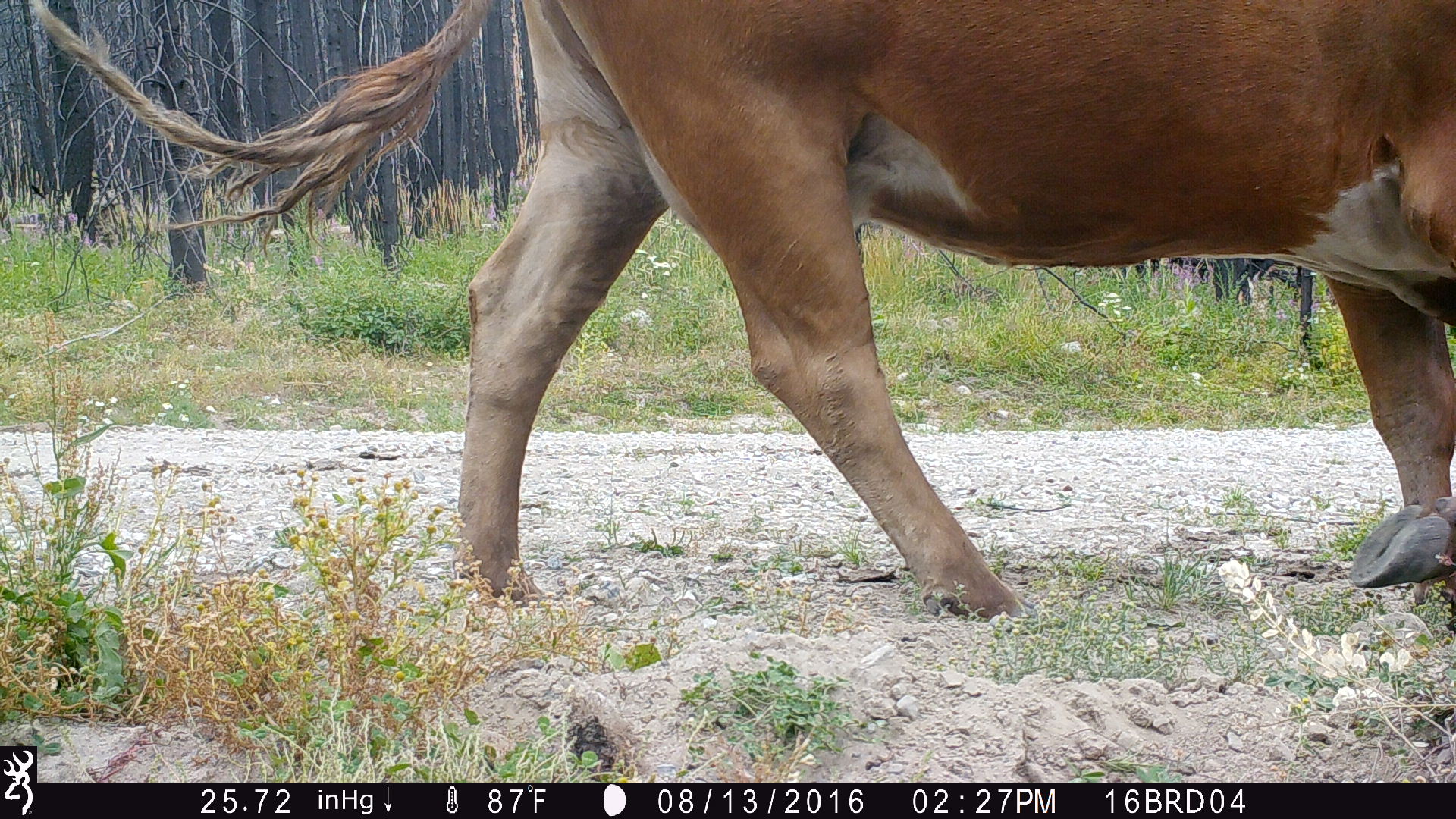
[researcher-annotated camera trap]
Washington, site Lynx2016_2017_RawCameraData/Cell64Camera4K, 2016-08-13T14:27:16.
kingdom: Animalia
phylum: Chordata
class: Mammalia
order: Artiodactyla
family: Bovidae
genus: Bos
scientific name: Bos taurus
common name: domestic cattle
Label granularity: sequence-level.